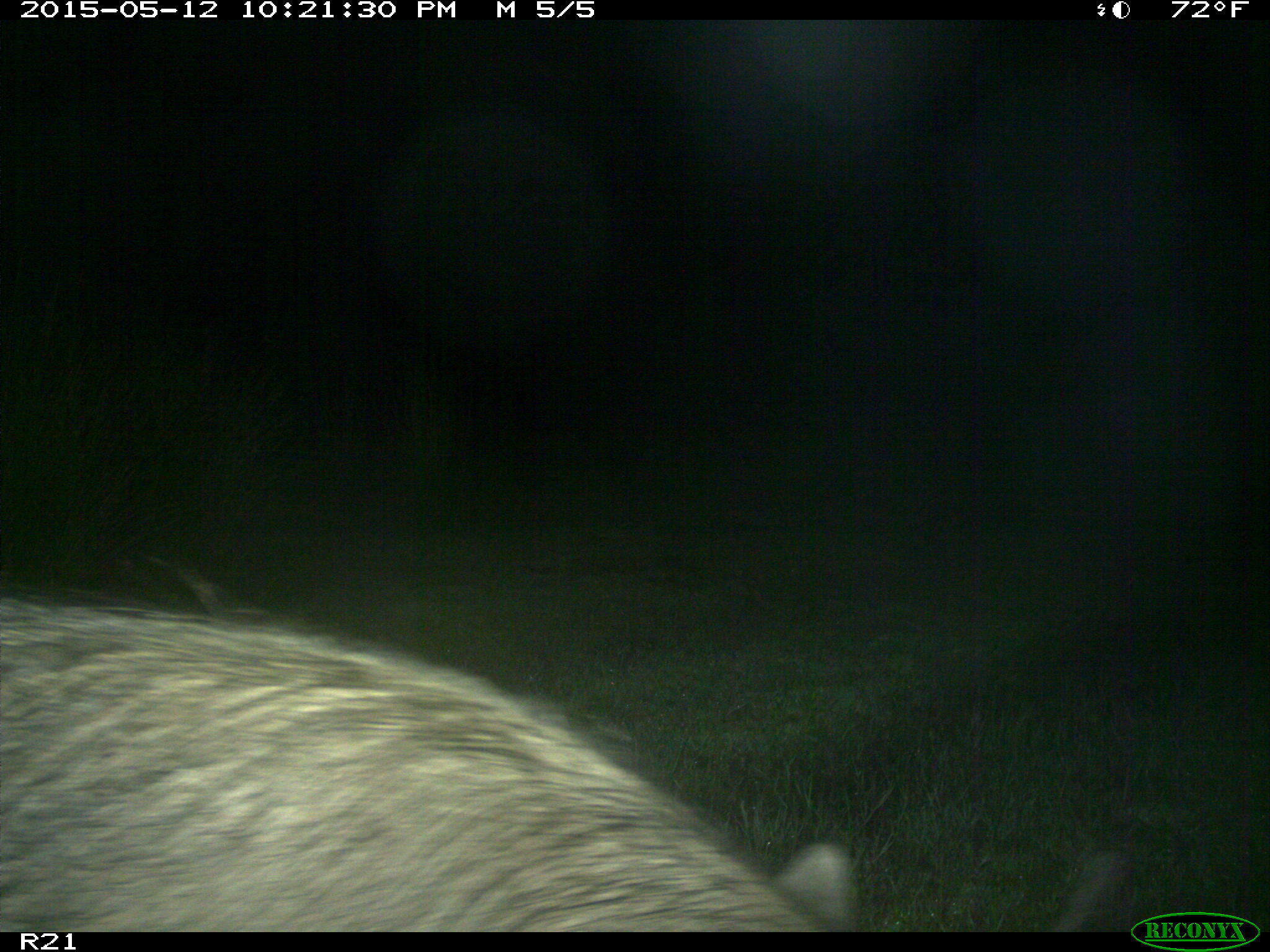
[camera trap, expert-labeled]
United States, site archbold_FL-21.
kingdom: Animalia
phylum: Chordata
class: Mammalia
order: Artiodactyla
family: Suidae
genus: Sus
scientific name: Sus scrofa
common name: wild boar